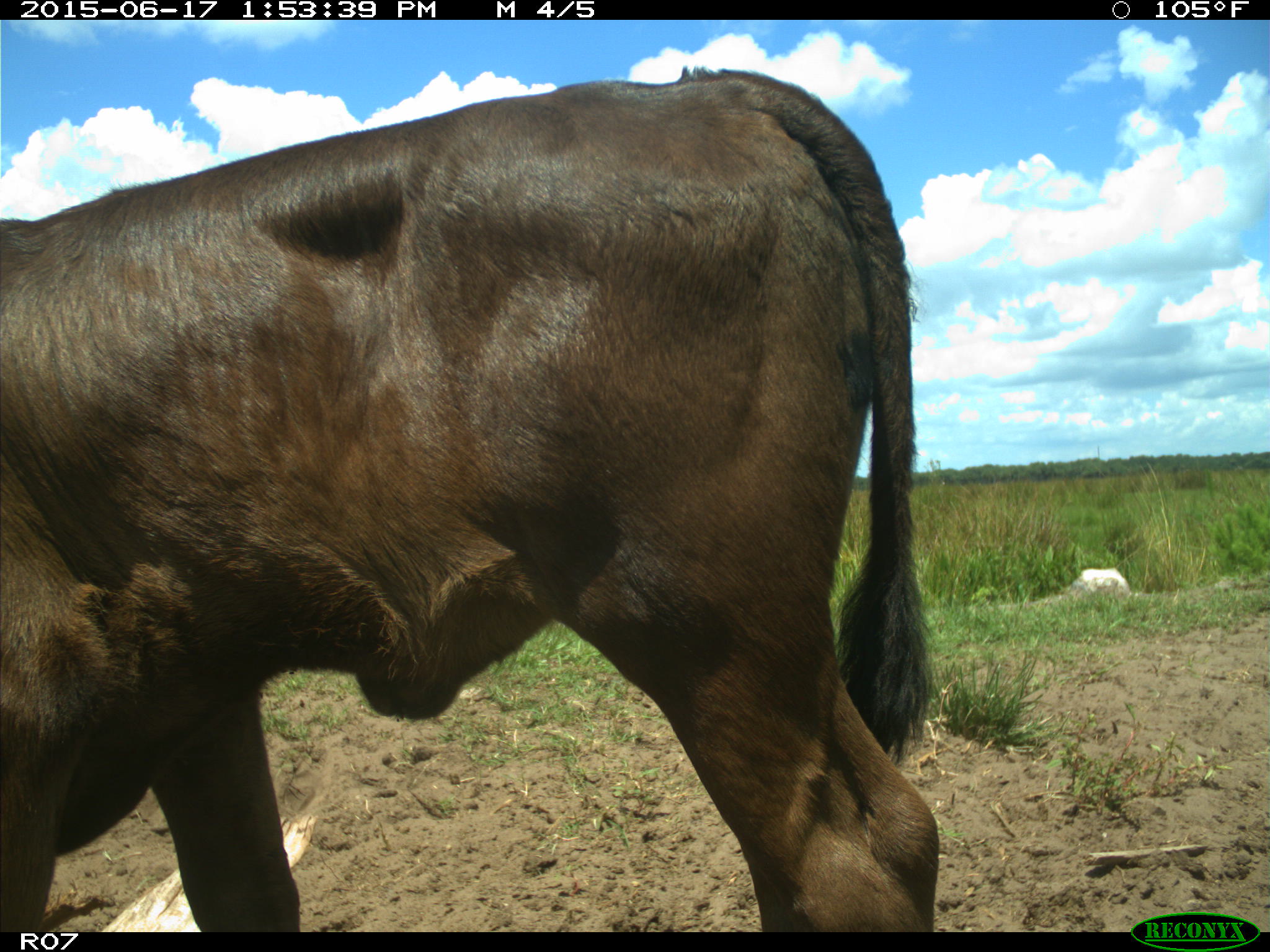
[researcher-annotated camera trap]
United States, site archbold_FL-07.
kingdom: Animalia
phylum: Chordata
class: Mammalia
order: Artiodactyla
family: Bovidae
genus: Bos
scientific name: Bos taurus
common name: domestic cow